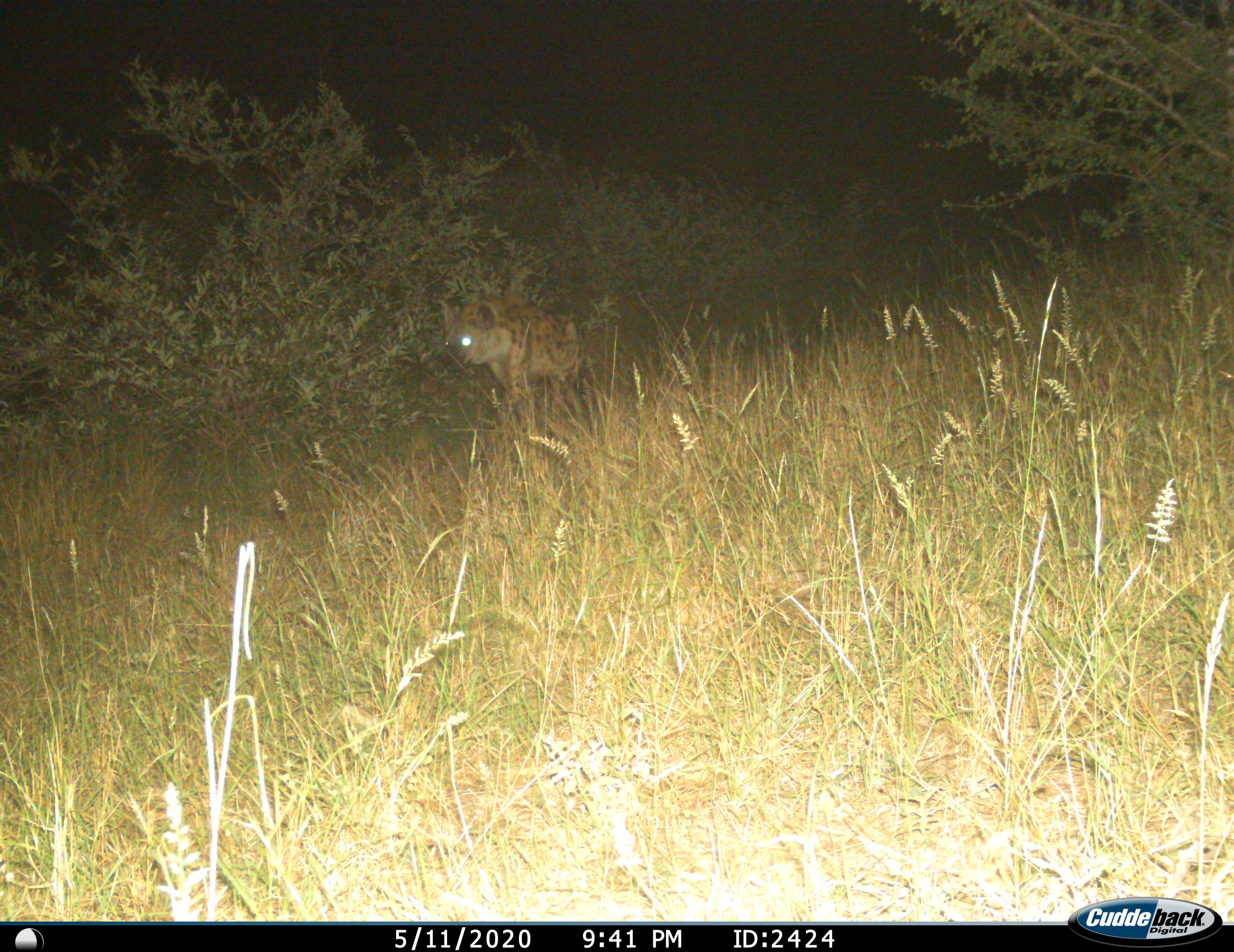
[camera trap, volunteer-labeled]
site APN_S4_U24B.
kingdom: Animalia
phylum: Chordata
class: Mammalia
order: Carnivora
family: Hyaenidae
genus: Crocuta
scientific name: Crocuta crocuta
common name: spotted hyena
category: hyenaspotted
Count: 1.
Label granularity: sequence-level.